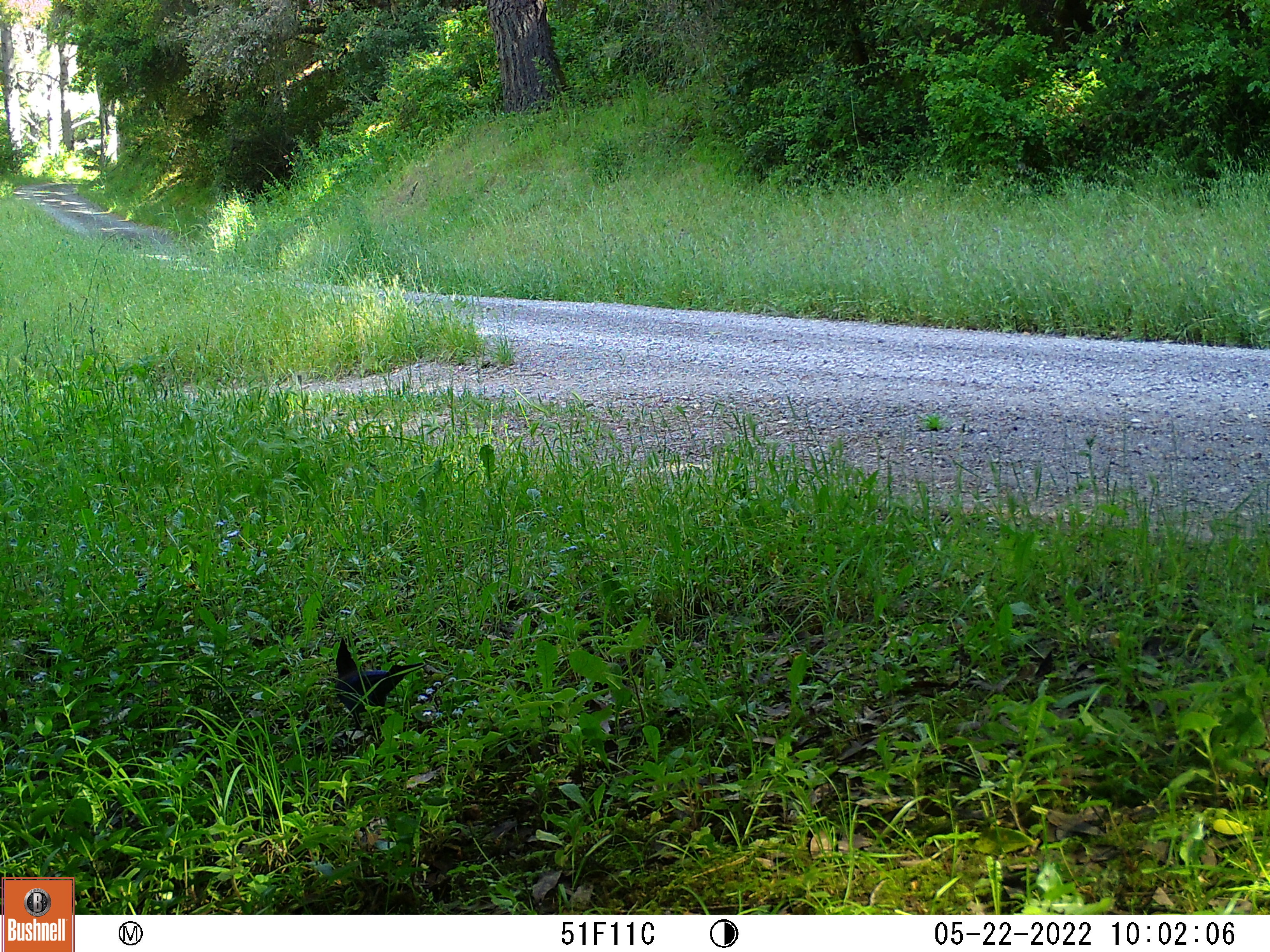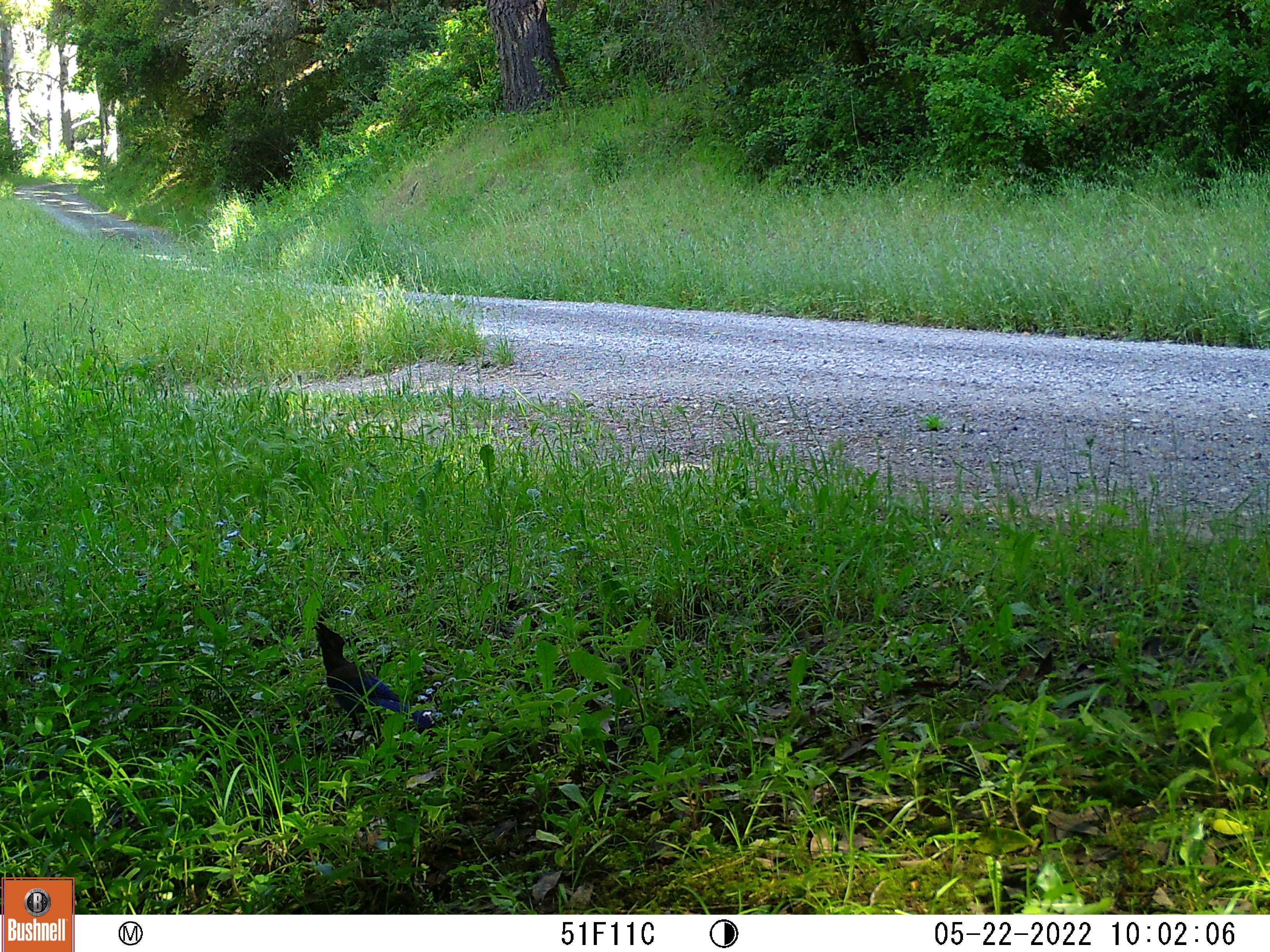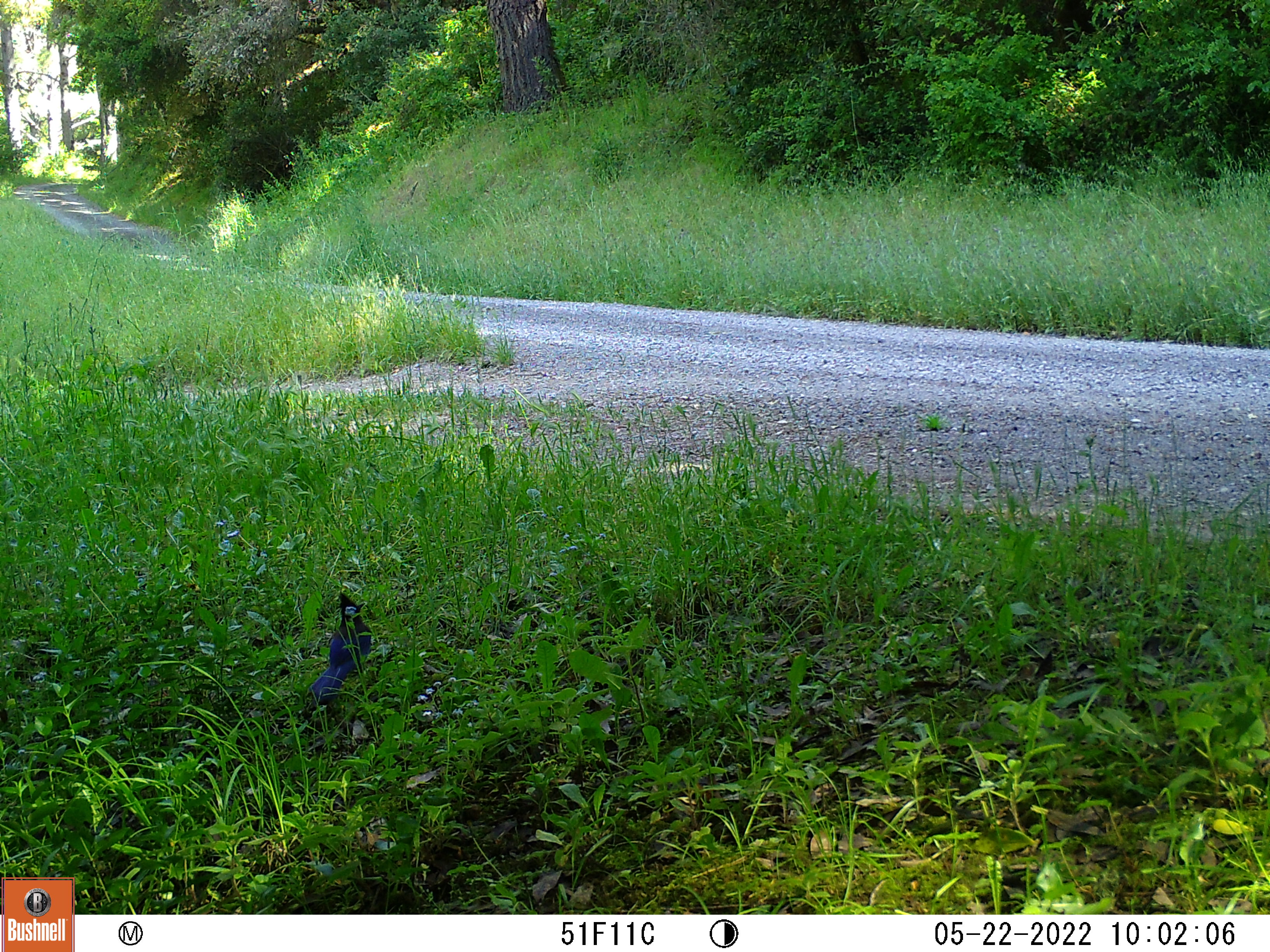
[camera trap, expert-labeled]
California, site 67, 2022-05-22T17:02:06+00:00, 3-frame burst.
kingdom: Animalia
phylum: Chordata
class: Aves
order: Passeriformes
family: Corvidae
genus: Cyanocitta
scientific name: Cyanocitta stelleri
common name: steller's jay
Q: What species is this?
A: Steller's jay (Cyanocitta stelleri).